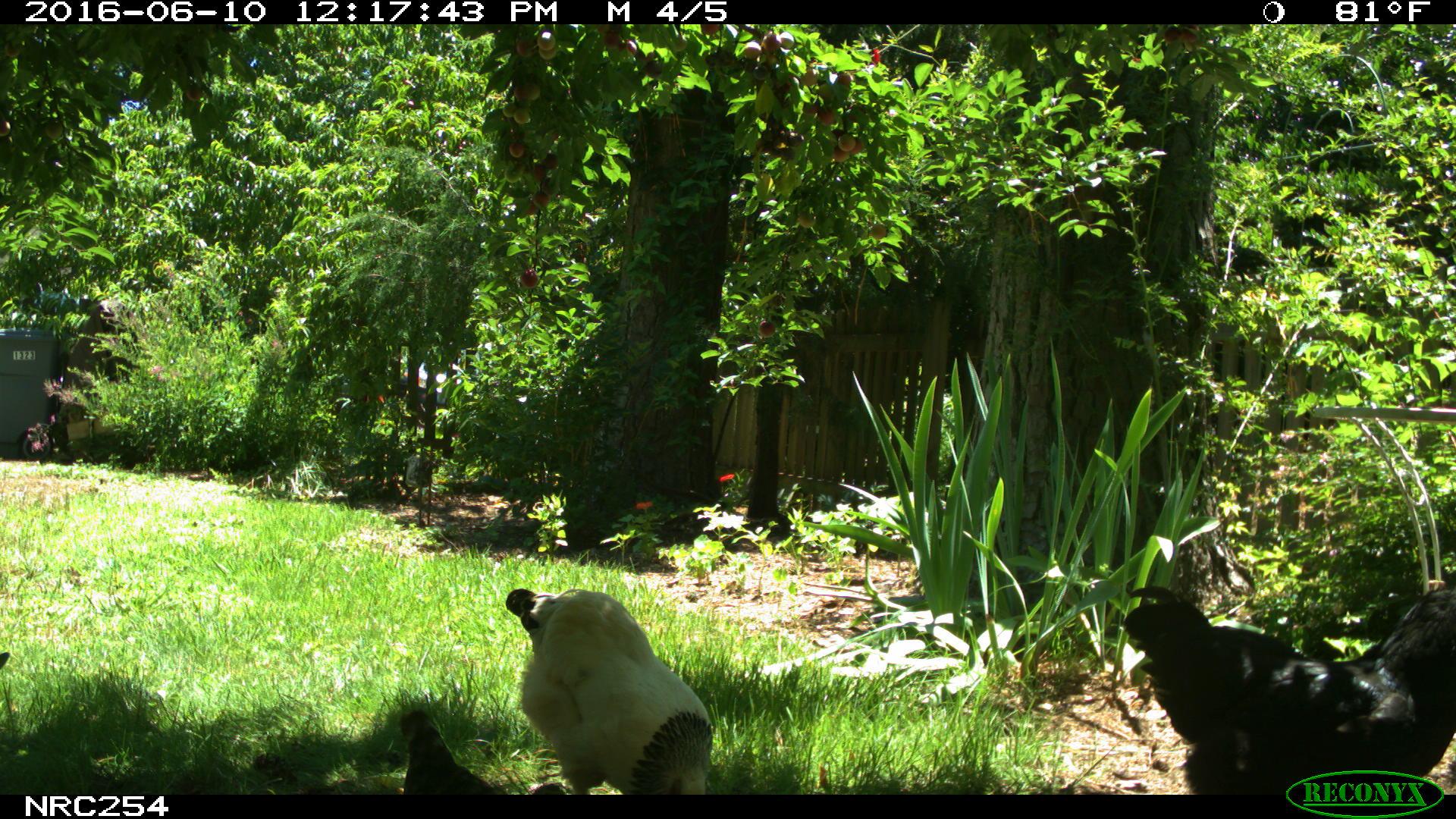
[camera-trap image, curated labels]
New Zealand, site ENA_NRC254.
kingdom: Animalia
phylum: Chordata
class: Aves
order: Galliformes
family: Phasianidae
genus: Gallus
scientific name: Gallus gallus domesticus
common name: chicken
Chicken (Gallus gallus domesticus).